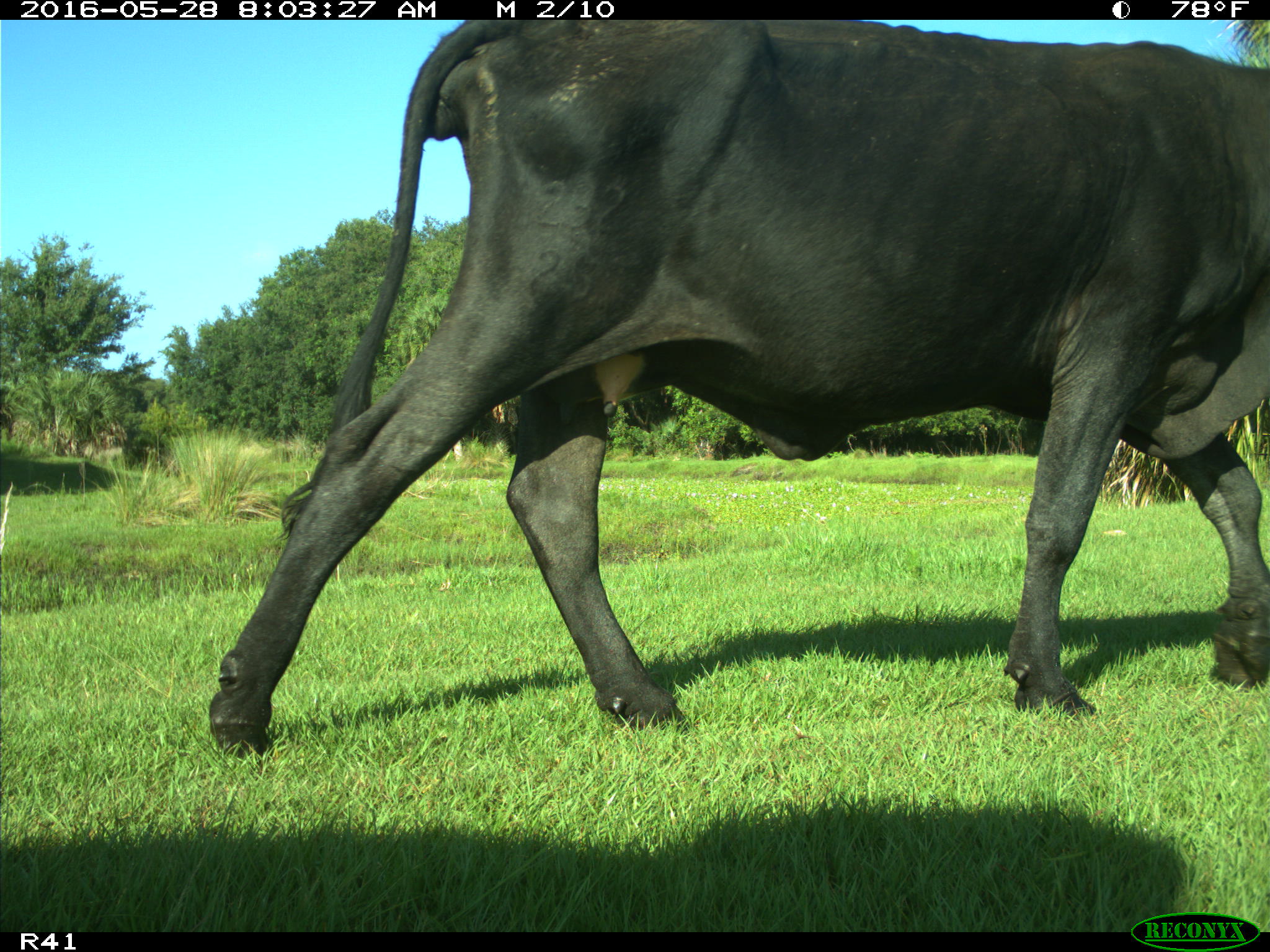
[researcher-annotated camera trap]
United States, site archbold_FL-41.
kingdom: Animalia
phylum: Chordata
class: Mammalia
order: Artiodactyla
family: Bovidae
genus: Bos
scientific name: Bos taurus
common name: domestic cow